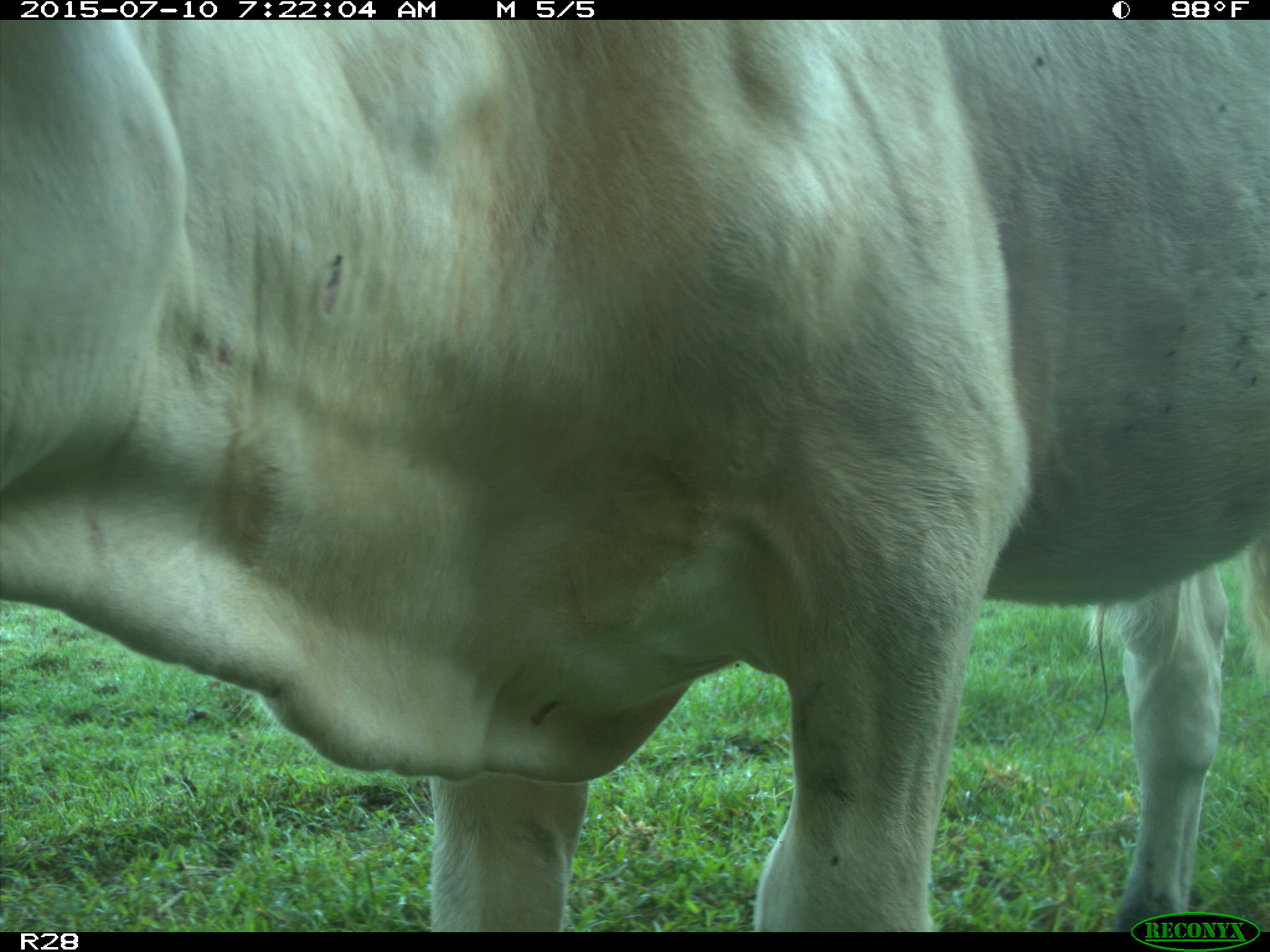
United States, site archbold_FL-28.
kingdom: Animalia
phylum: Chordata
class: Mammalia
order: Artiodactyla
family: Bovidae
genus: Bos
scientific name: Bos taurus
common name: domestic cow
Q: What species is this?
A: Bos taurus (domestic cow).